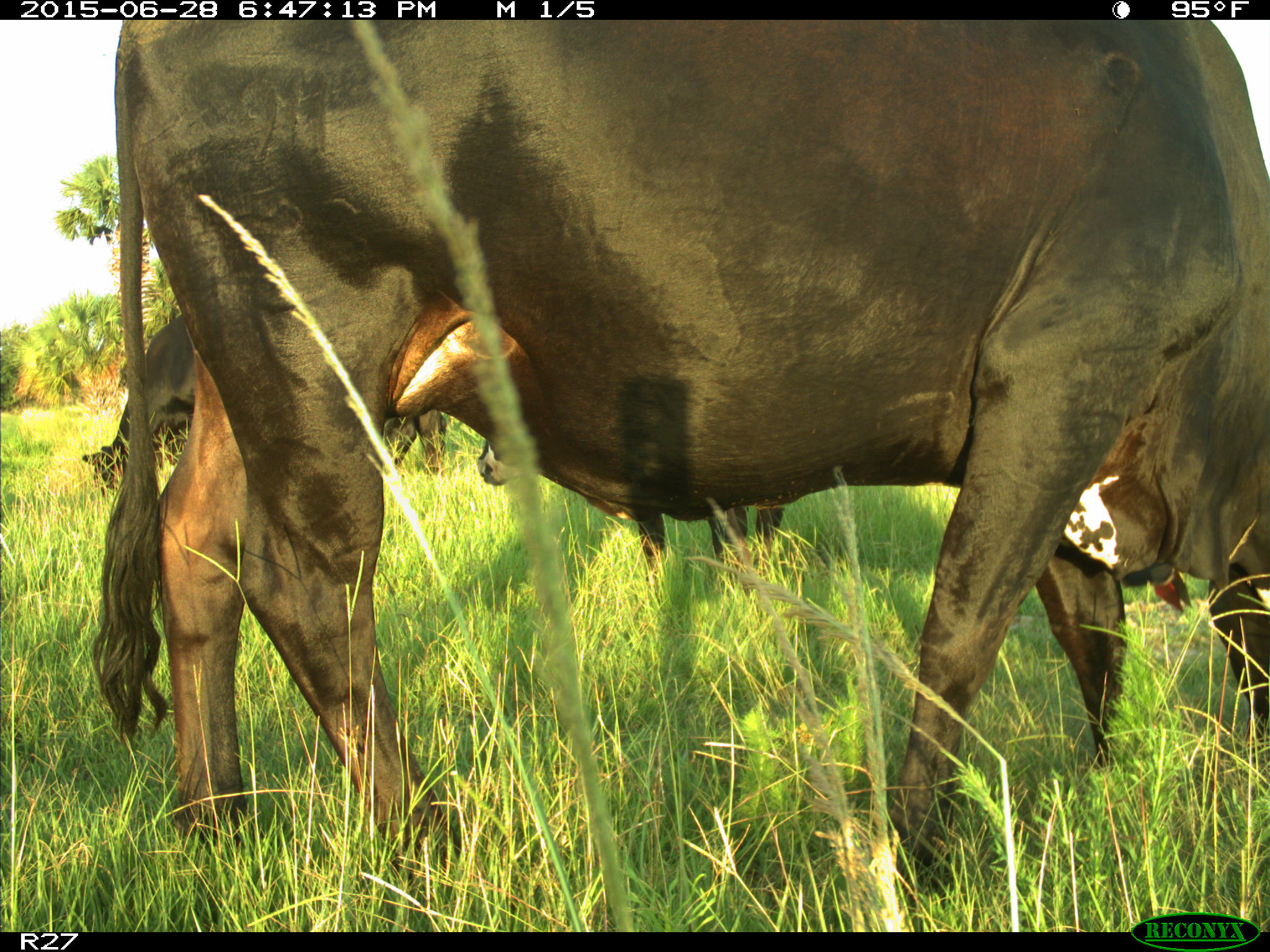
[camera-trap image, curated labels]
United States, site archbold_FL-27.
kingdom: Animalia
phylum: Chordata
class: Mammalia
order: Artiodactyla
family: Bovidae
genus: Bos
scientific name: Bos taurus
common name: domestic cow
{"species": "Bos taurus (domestic cow)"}